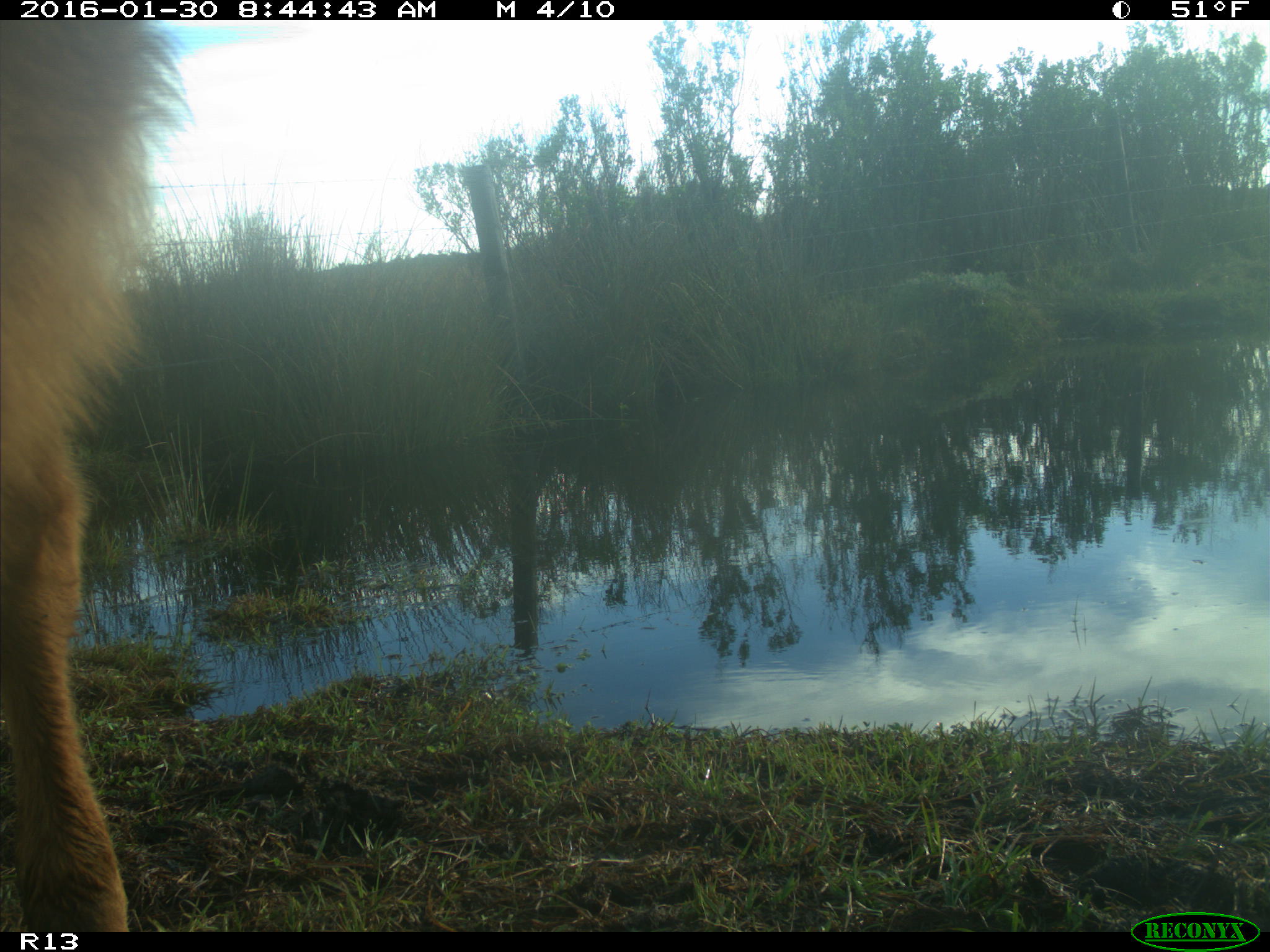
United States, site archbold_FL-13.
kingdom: Animalia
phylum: Chordata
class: Mammalia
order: Artiodactyla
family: Bovidae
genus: Bos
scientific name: Bos taurus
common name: domestic cow